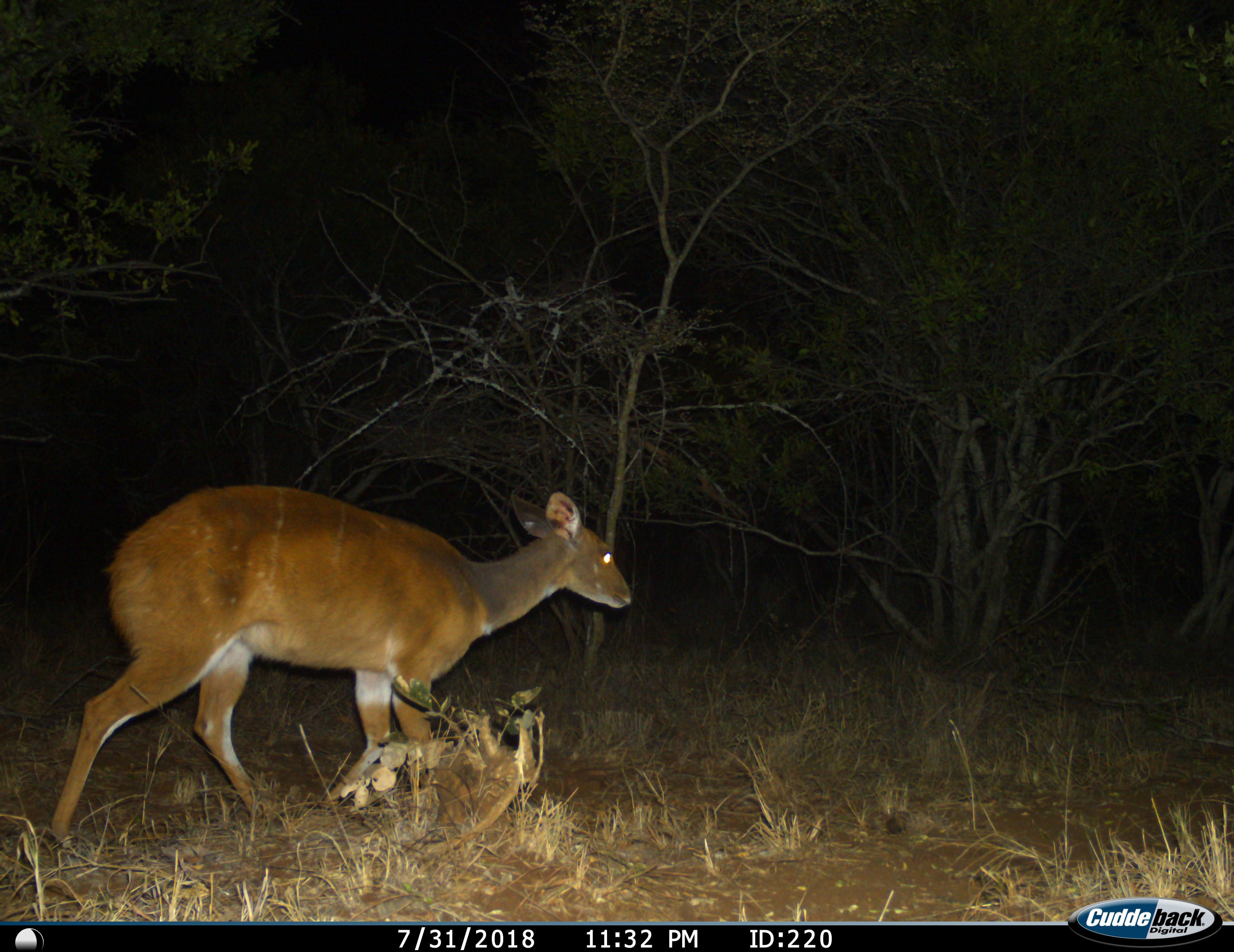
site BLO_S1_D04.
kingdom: Animalia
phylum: Chordata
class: Mammalia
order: Artiodactyla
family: Bovidae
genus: Tragelaphus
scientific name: Tragelaphus scriptus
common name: bushbuck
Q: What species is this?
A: Bushbuck (Tragelaphus scriptus).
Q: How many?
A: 1.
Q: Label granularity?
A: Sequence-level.